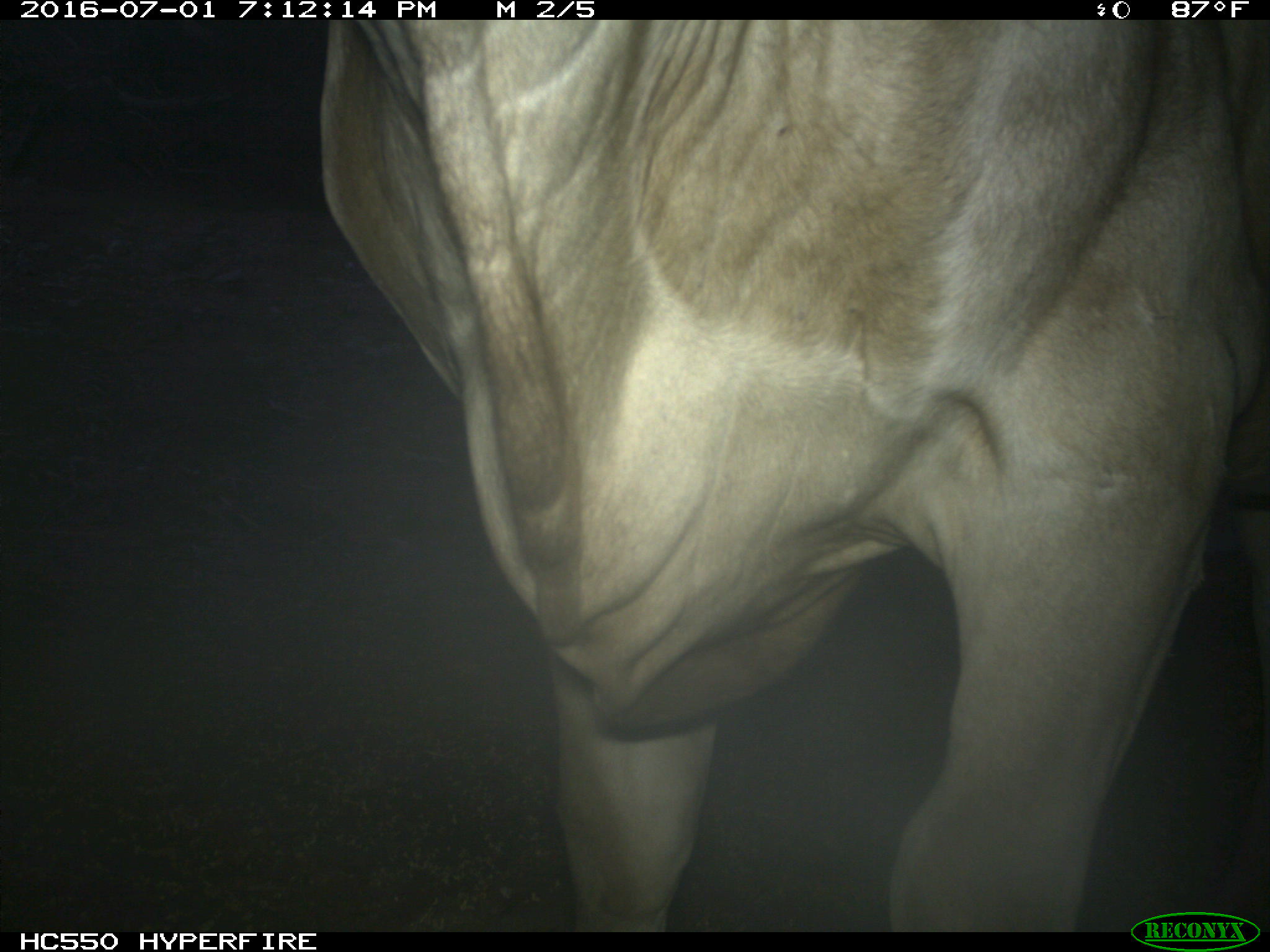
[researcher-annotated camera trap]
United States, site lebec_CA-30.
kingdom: Animalia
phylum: Chordata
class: Mammalia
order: Artiodactyla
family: Bovidae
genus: Bos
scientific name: Bos taurus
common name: domestic cow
Bos taurus (domestic cow).